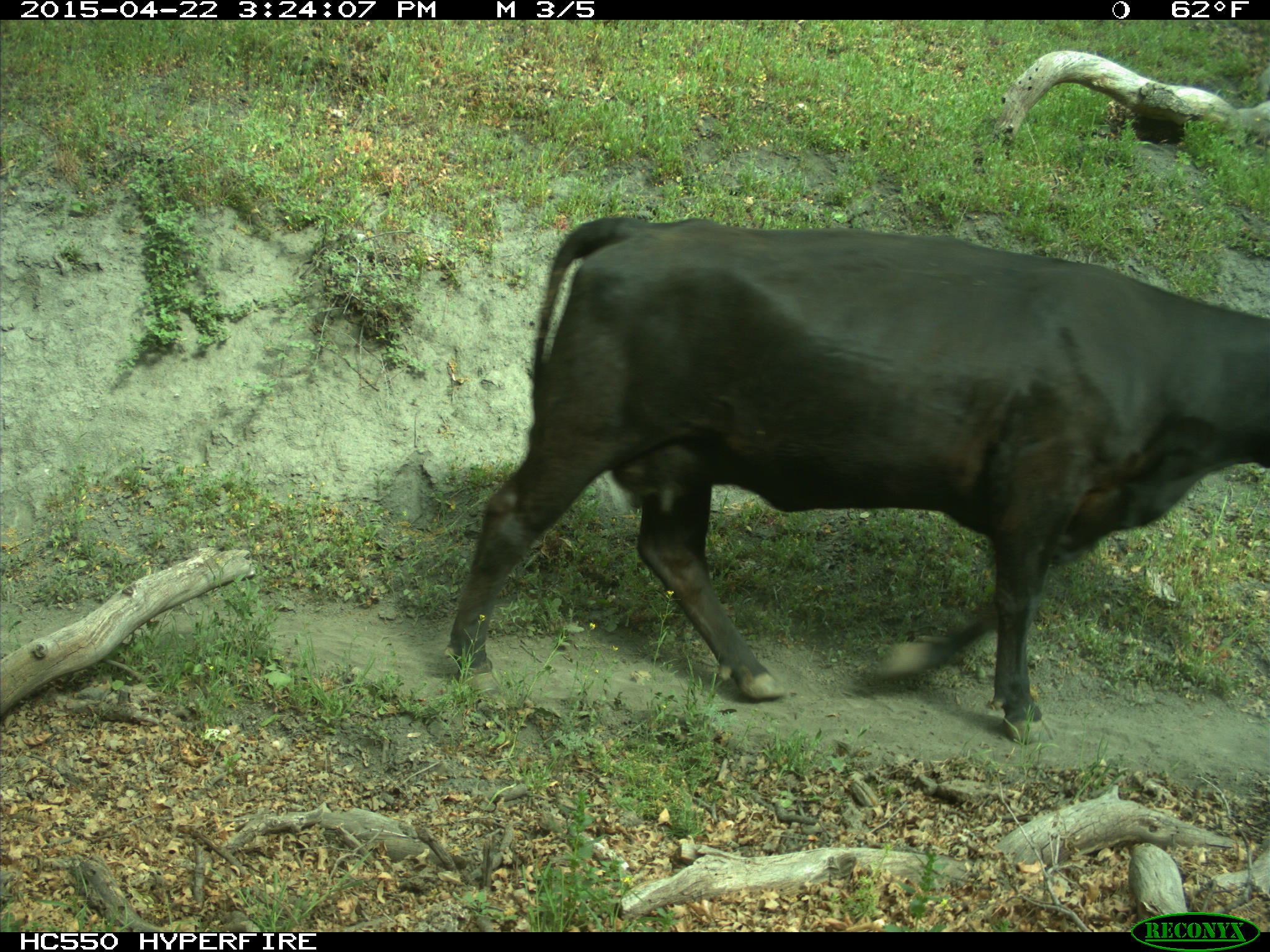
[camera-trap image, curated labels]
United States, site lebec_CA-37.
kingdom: Animalia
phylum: Chordata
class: Mammalia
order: Artiodactyla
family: Bovidae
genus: Bos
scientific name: Bos taurus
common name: domestic cow